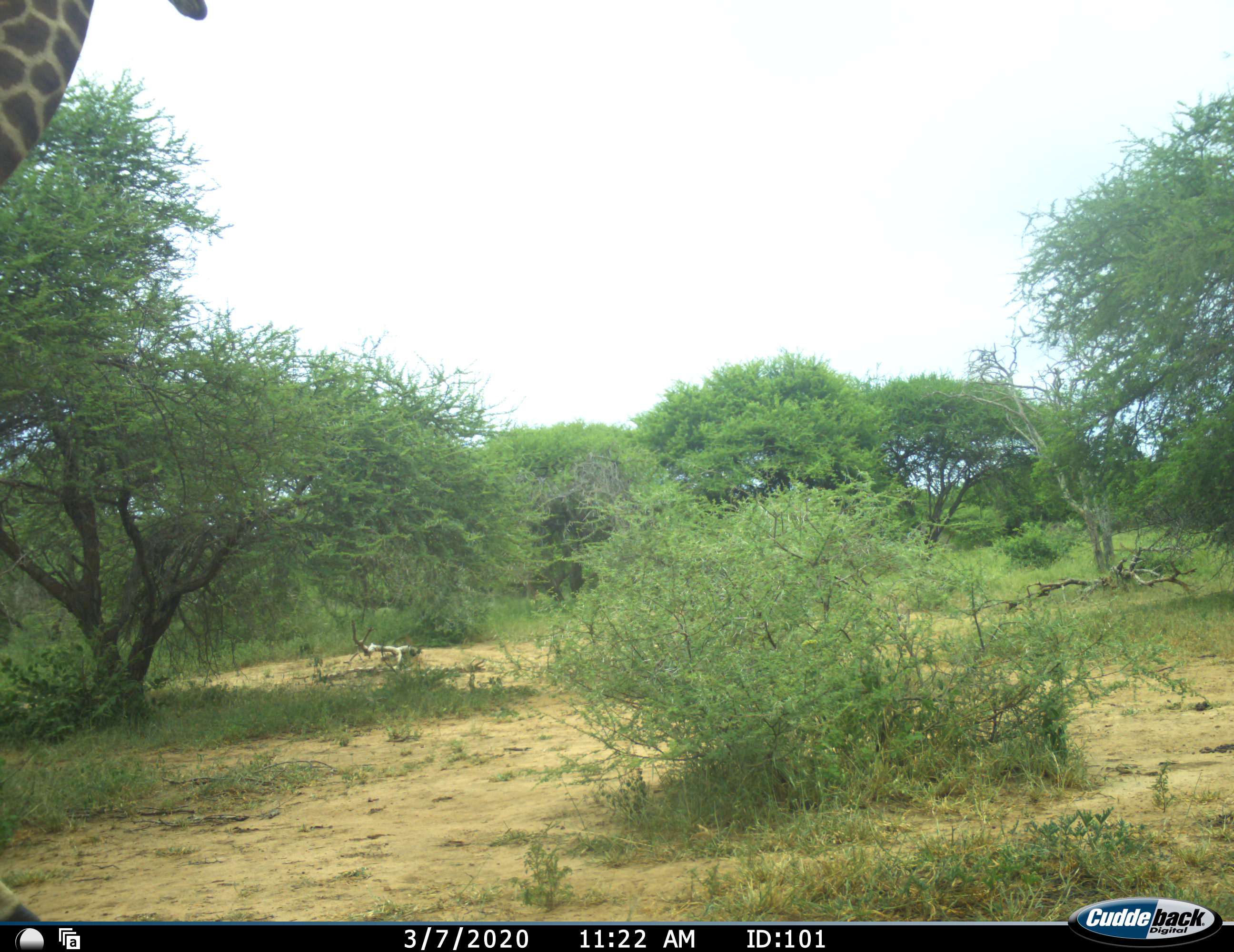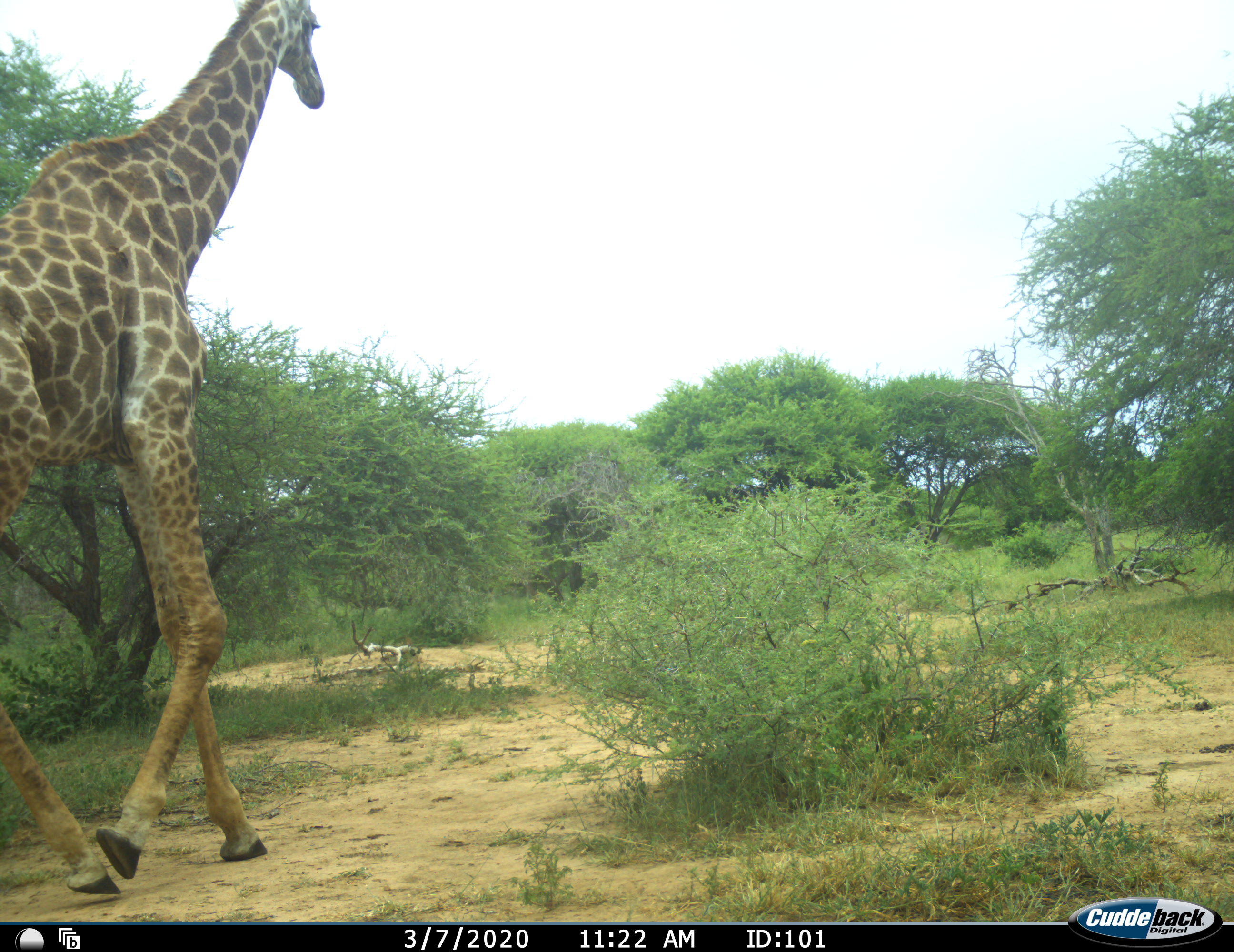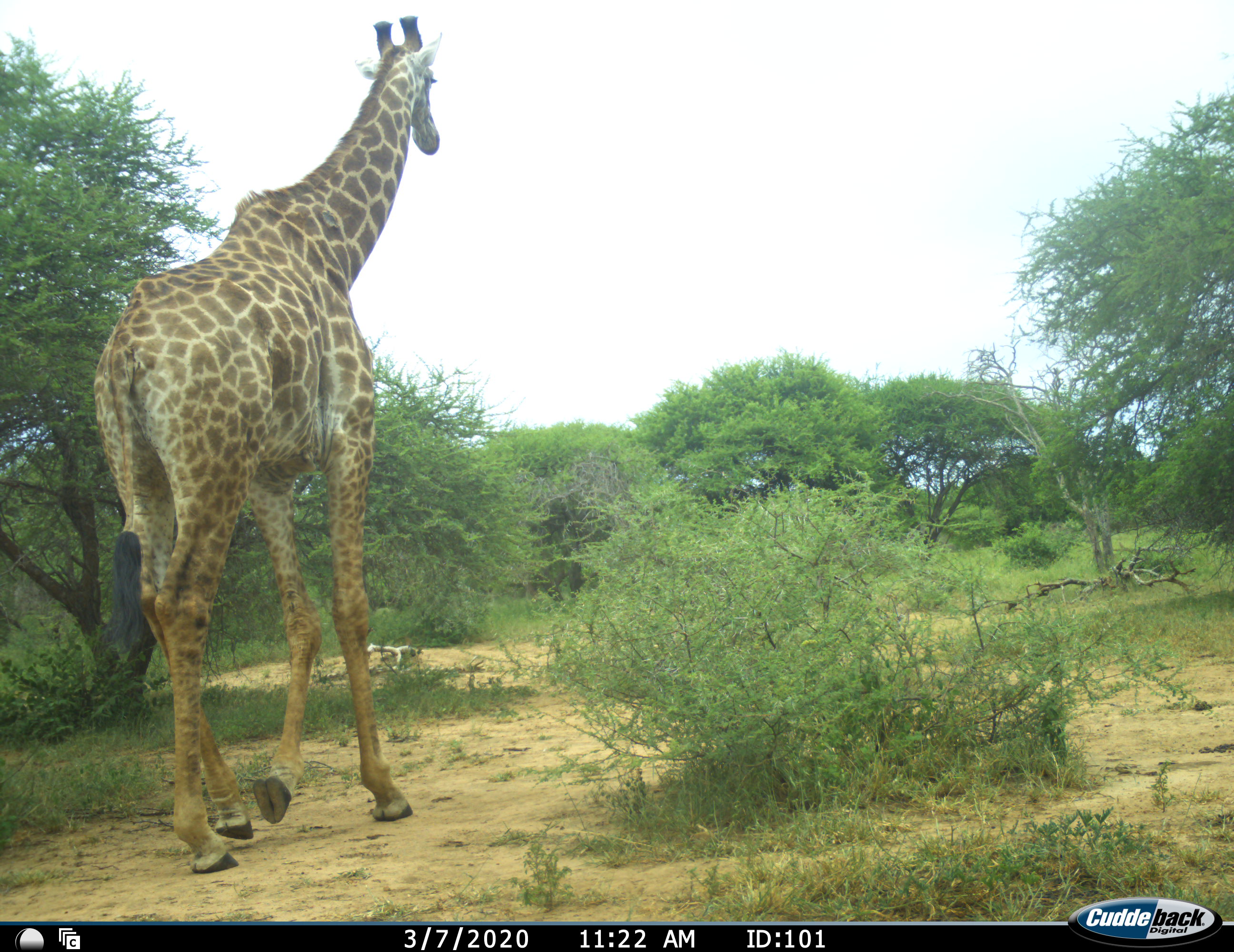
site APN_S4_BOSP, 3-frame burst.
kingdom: Animalia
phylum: Chordata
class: Mammalia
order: Artiodactyla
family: Giraffidae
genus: Giraffa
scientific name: Giraffa camelopardalis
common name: giraffe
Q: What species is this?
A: Giraffe (Giraffa camelopardalis).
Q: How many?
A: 1.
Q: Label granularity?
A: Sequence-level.